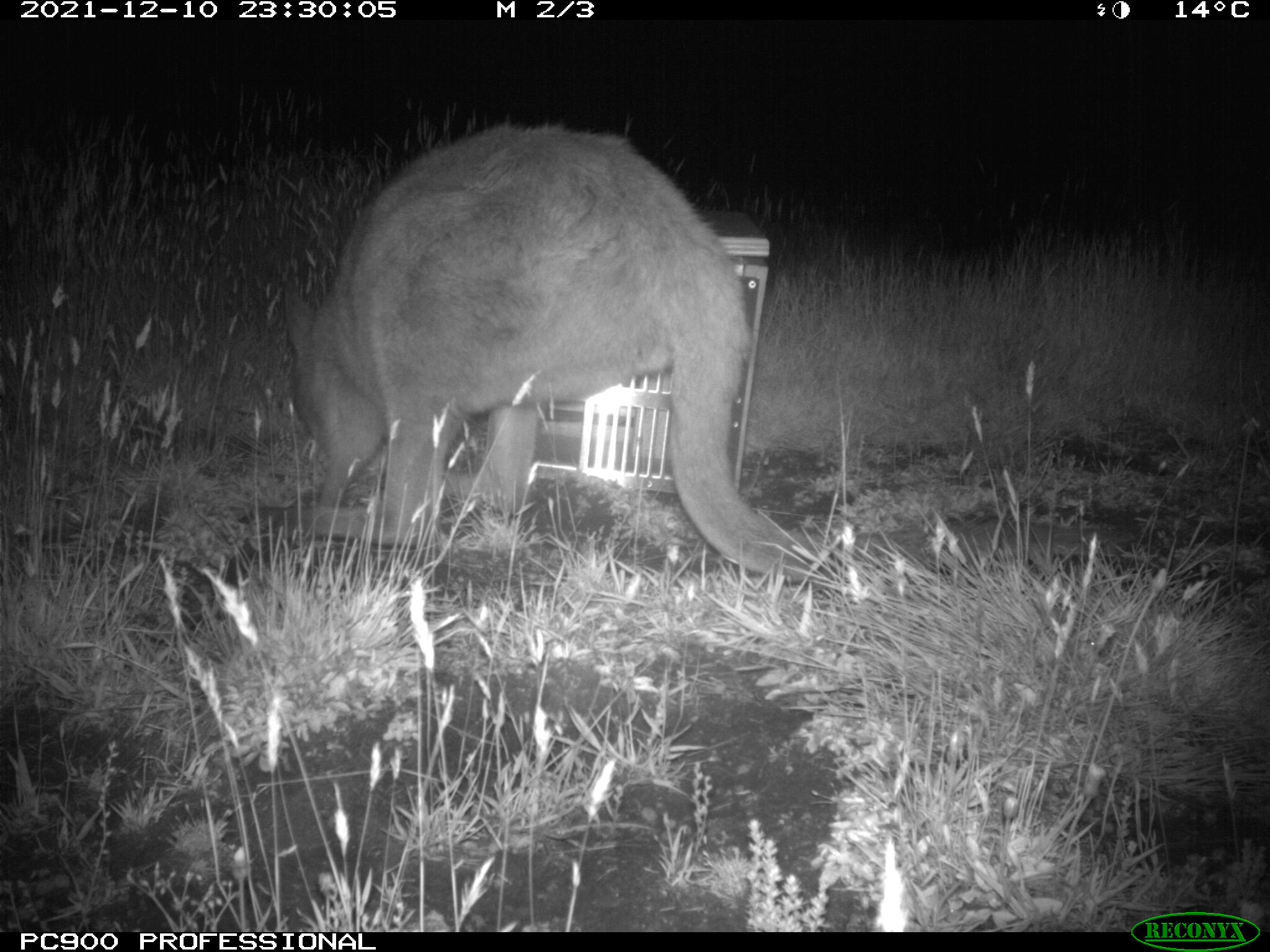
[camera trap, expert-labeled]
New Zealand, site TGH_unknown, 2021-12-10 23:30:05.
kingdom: Animalia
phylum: Chordata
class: Mammalia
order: Diprotodontia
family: Macropodidae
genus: Notamacropus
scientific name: Notamacropus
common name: wallaby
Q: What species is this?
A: Wallaby (Notamacropus).